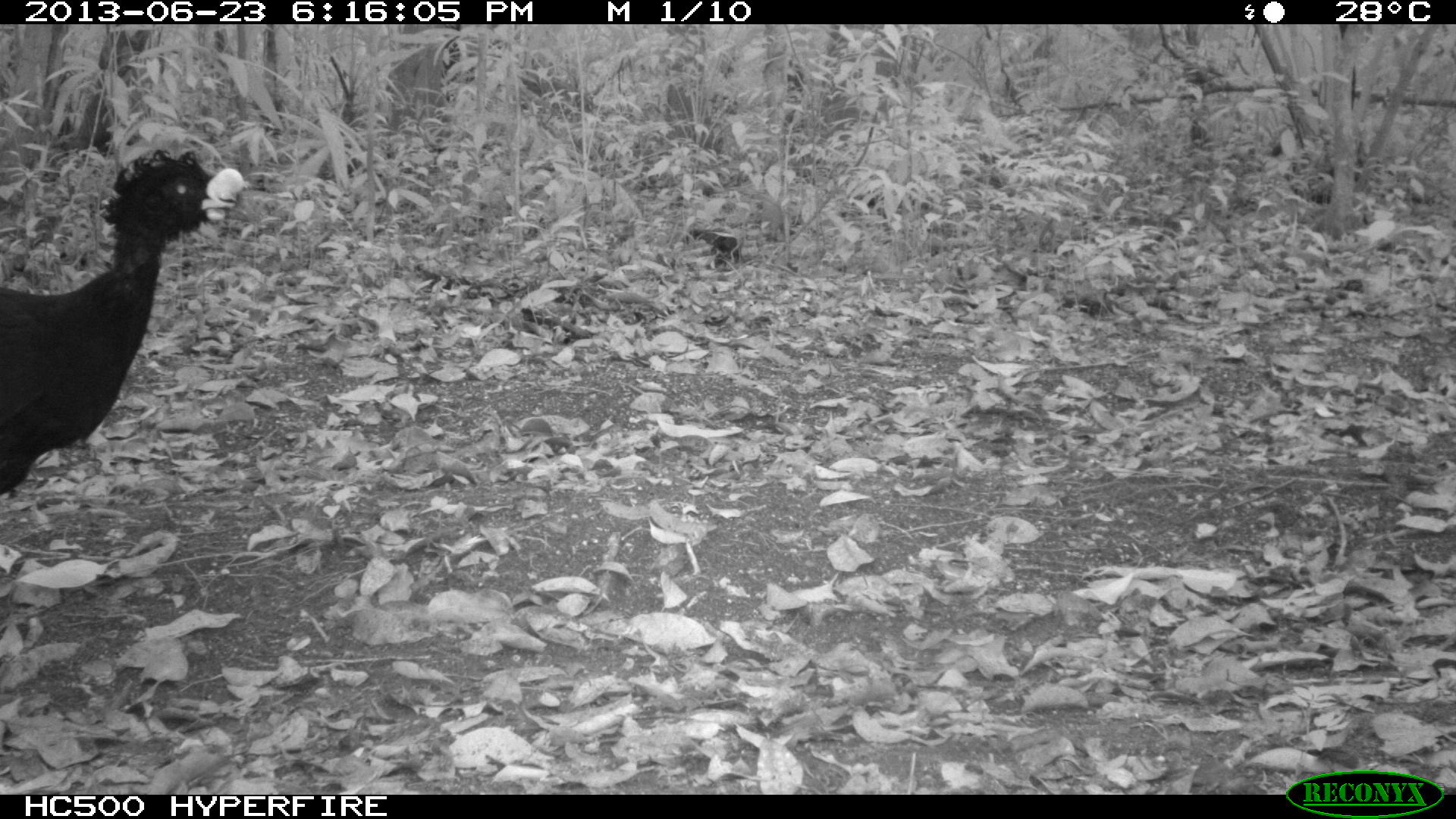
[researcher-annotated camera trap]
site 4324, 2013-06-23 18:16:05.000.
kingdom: Animalia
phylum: Chordata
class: Aves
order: Galliformes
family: Cracidae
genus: Crax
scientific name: Crax rubra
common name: great curassow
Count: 1.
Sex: male.